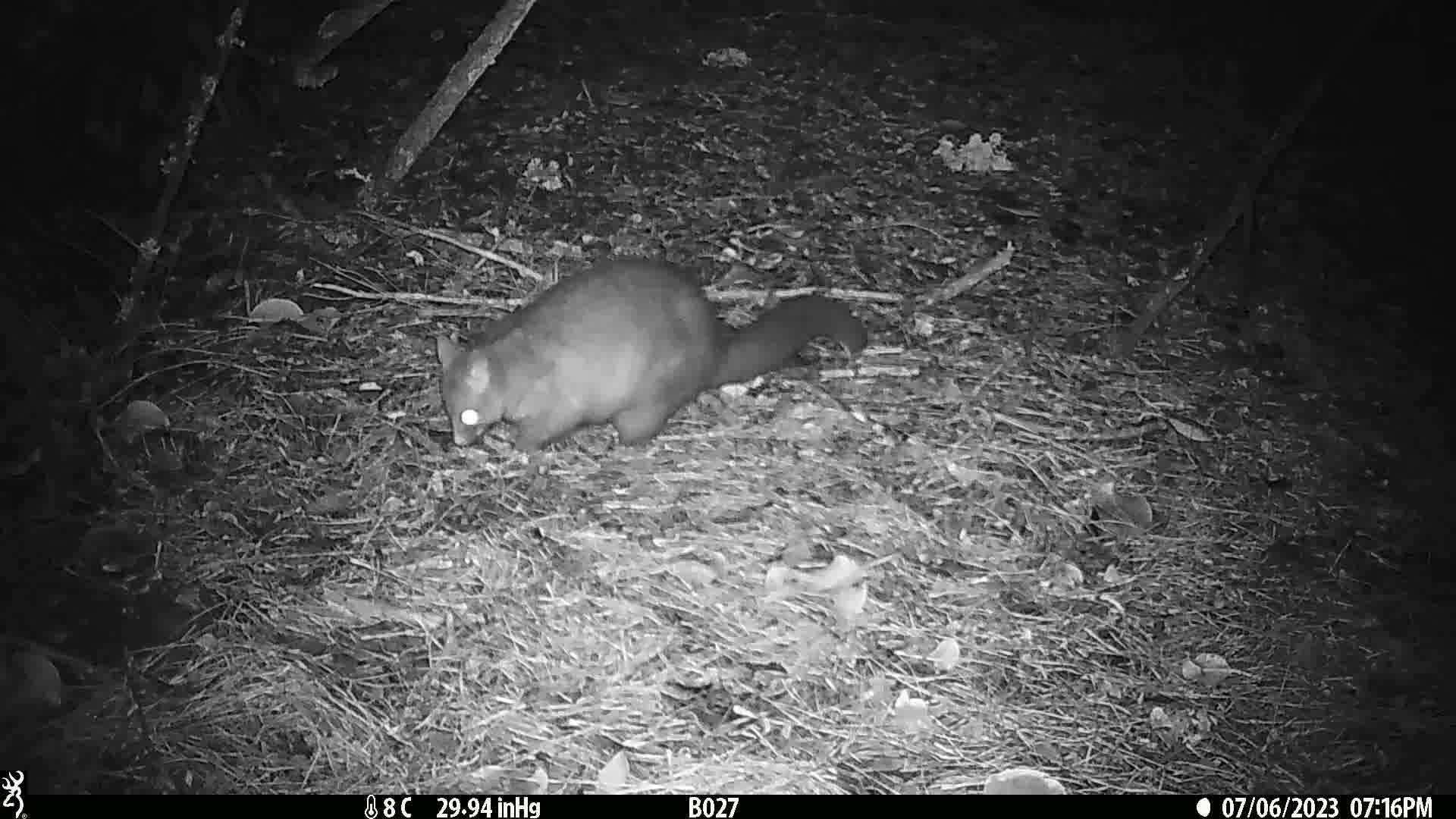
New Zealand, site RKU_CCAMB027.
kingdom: Animalia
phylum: Chordata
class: Mammalia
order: Diprotodontia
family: Phalangeridae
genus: Trichosurus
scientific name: Trichosurus vulpecula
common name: common brushtail possum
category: possum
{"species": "possum (common brushtail possum) (Trichosurus vulpecula)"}